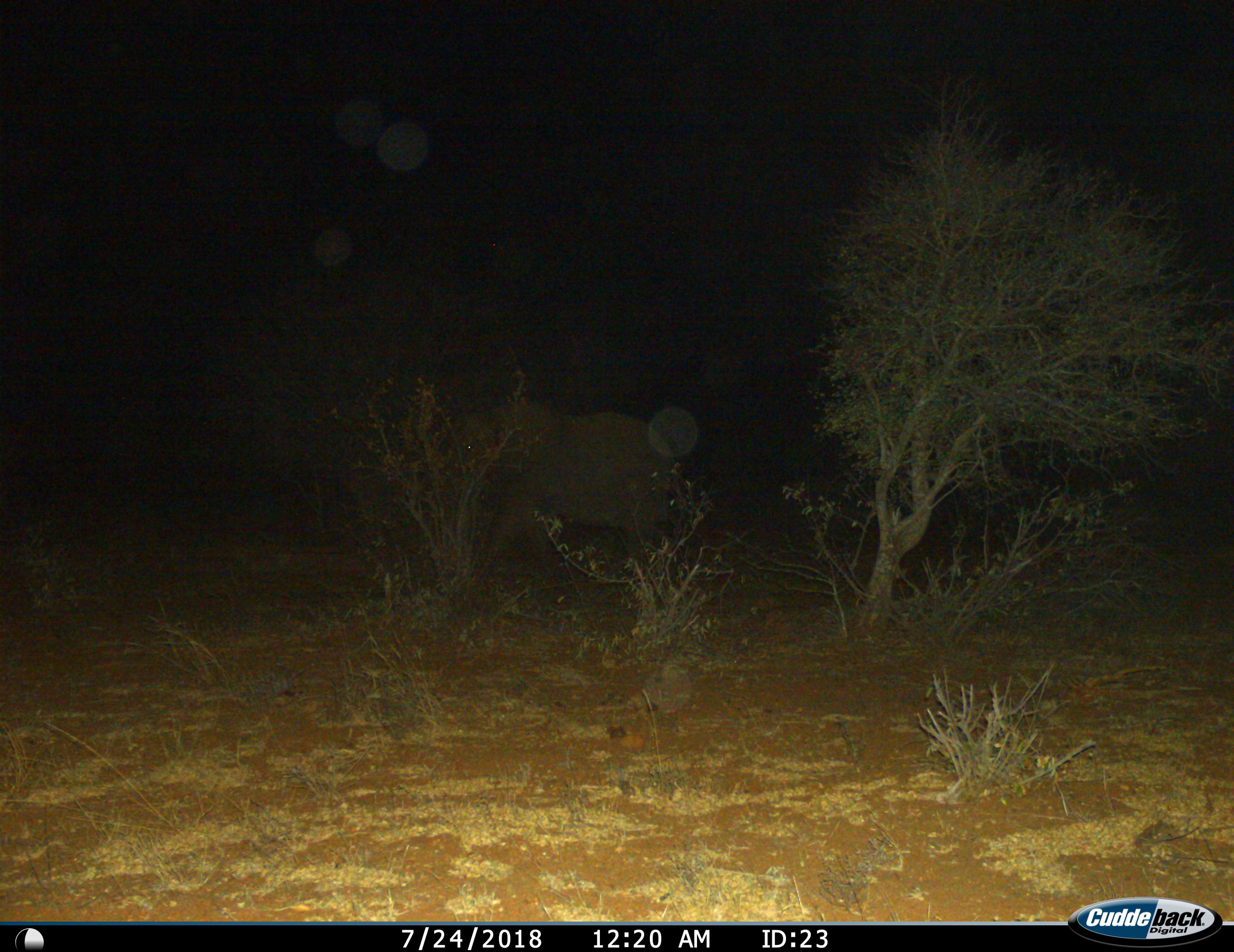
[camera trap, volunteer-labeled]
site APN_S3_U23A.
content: unidentified animal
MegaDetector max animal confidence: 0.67